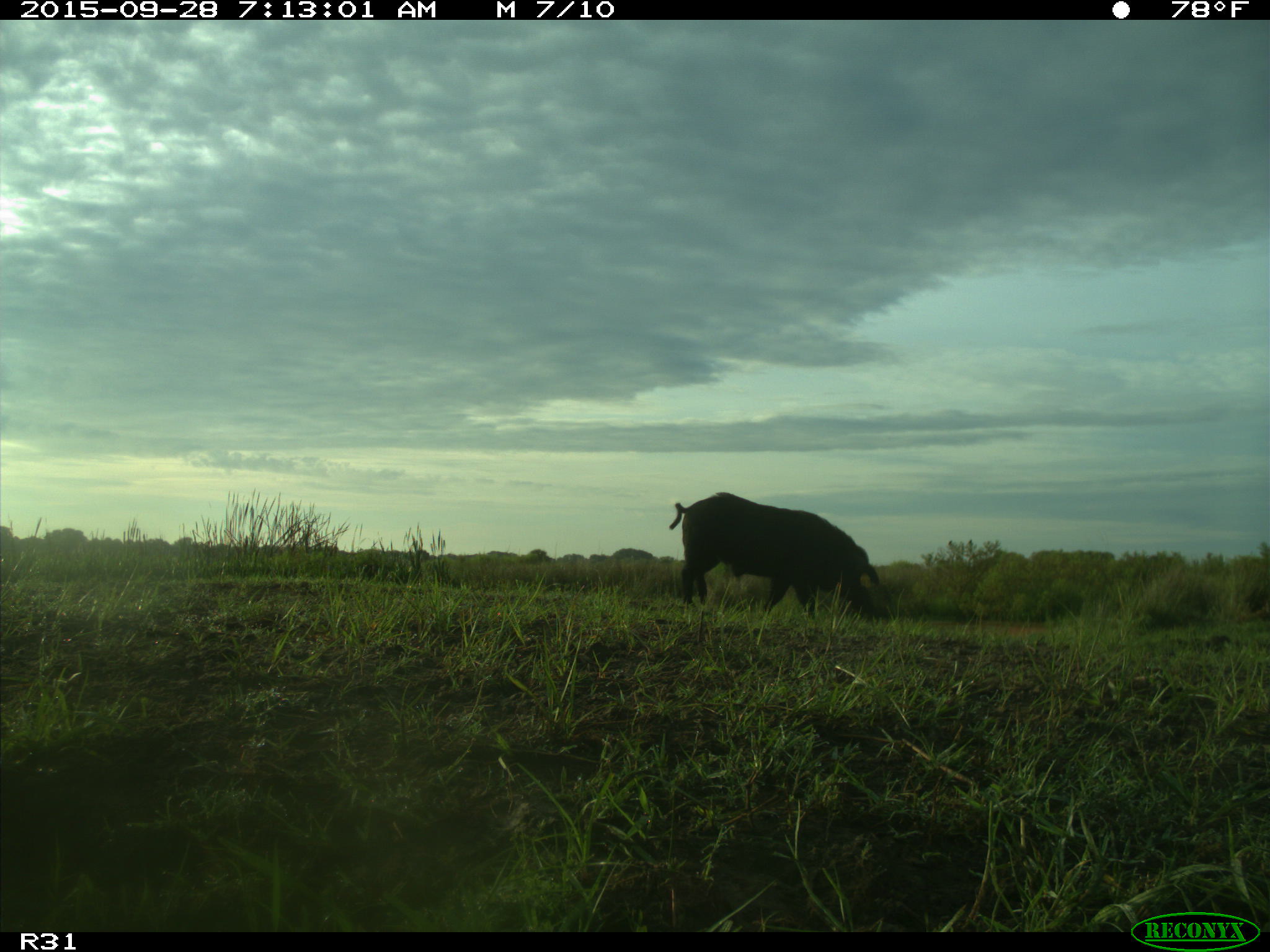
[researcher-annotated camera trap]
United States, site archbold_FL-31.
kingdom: Animalia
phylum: Chordata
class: Mammalia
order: Artiodactyla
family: Suidae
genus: Sus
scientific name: Sus scrofa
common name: wild boar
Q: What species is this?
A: Sus scrofa (wild boar).